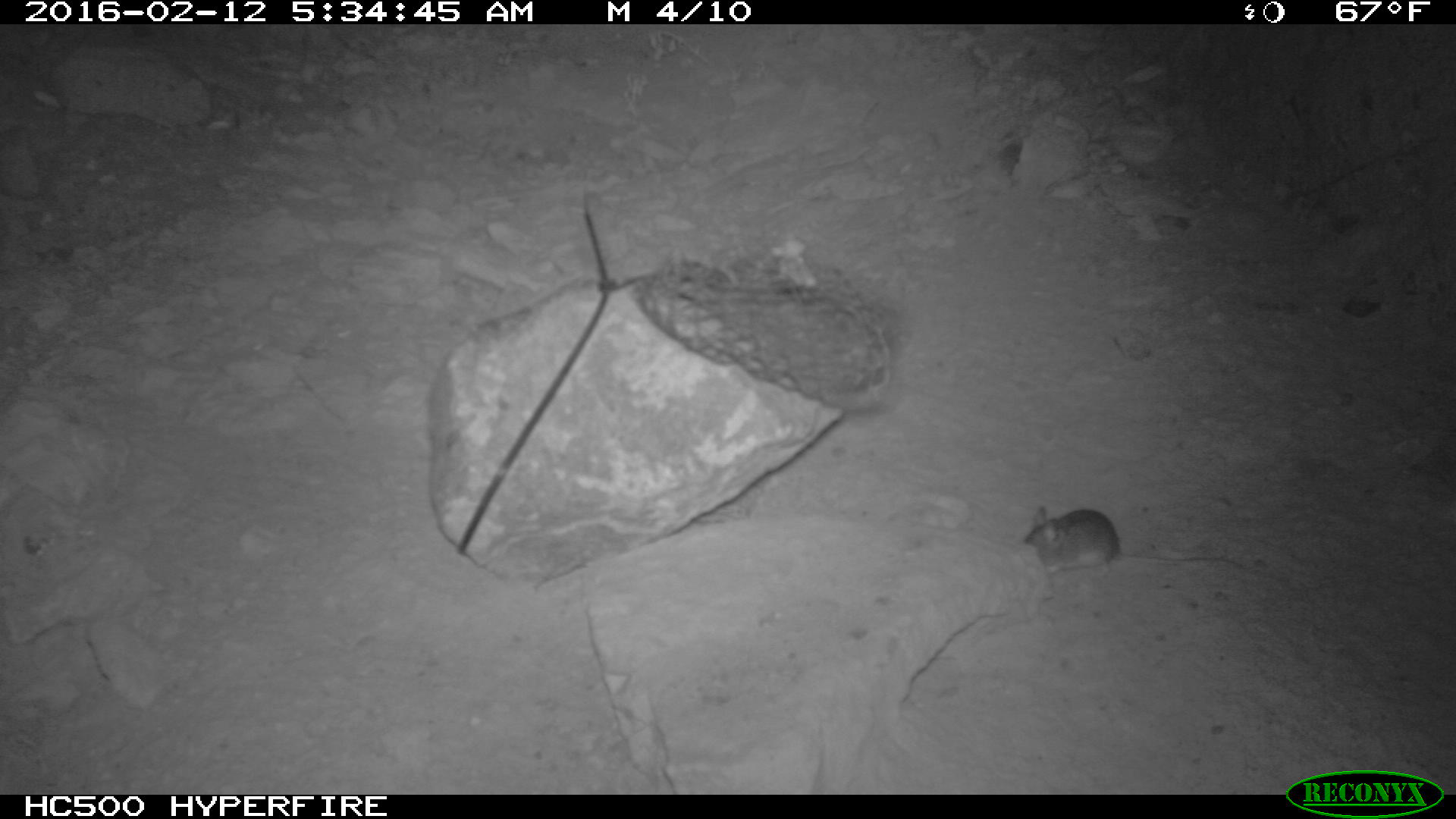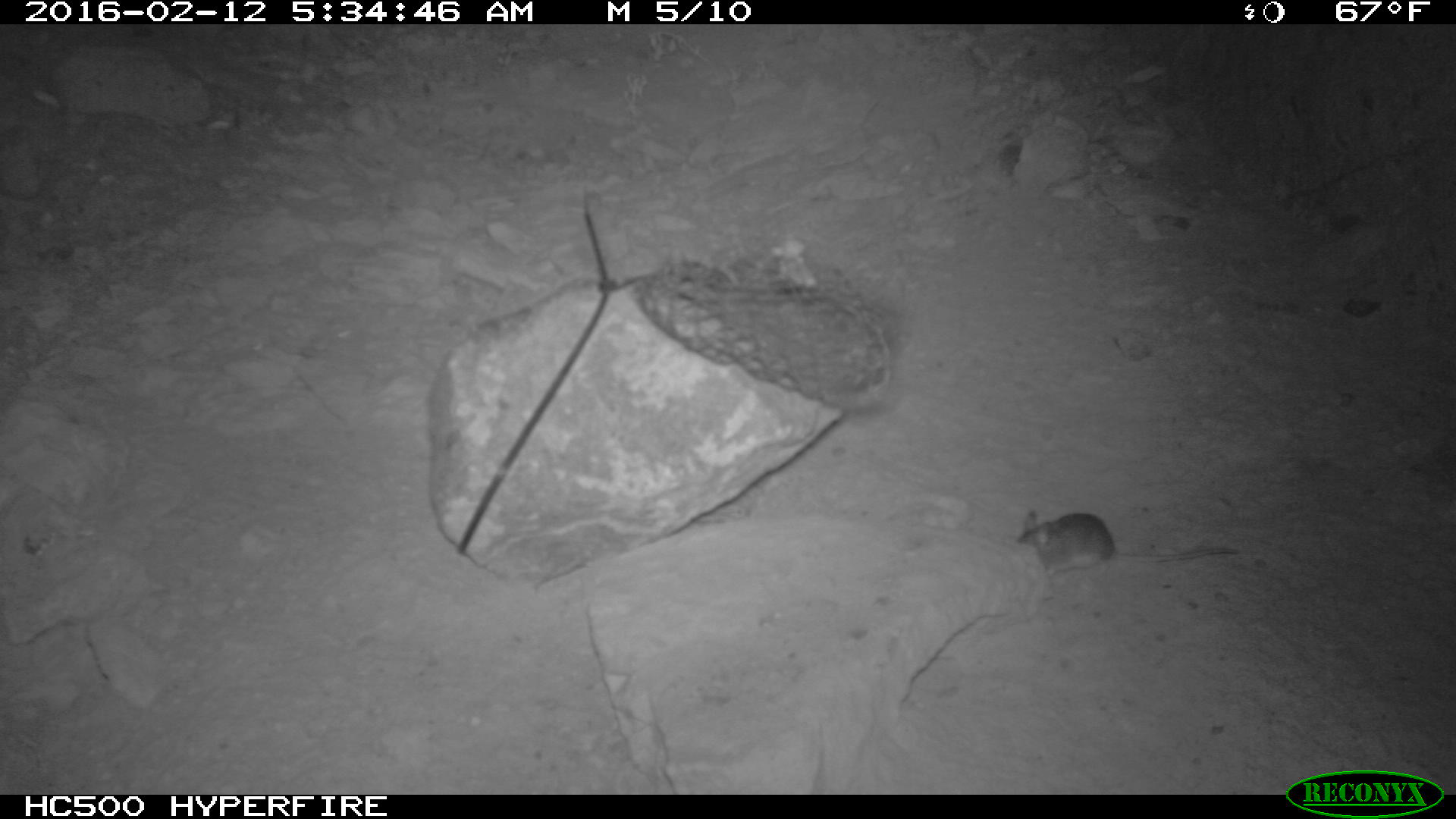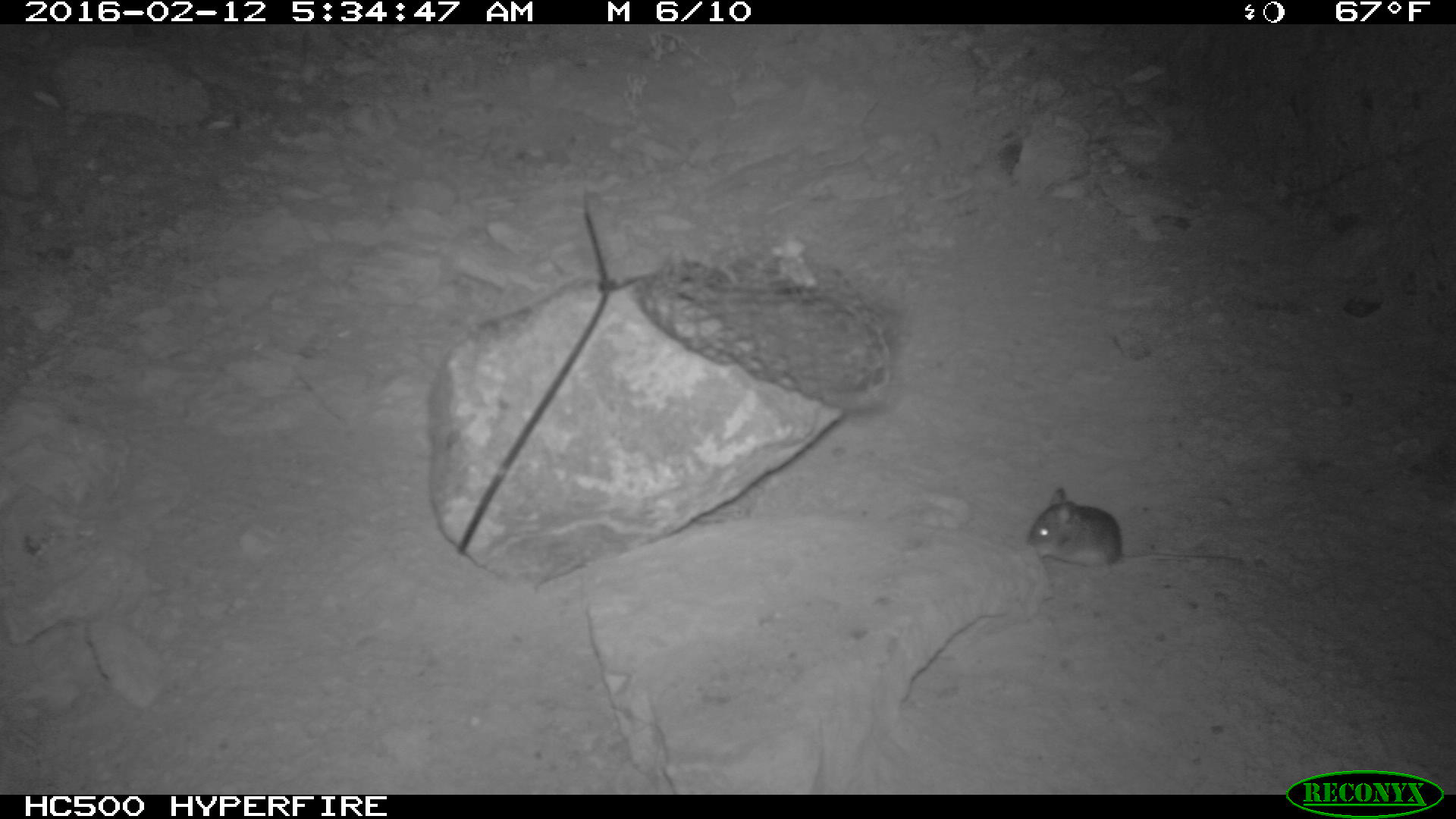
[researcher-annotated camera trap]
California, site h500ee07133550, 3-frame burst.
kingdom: Animalia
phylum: Chordata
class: Mammalia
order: Rodentia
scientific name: Rodentia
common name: rodent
Rodent (Rodentia).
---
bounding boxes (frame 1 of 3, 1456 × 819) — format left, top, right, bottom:
rodent: 1023, 500, 1249, 573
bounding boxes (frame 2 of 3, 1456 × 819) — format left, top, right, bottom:
rodent: 1017, 509, 1239, 576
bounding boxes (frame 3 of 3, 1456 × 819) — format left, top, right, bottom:
rodent: 1028, 487, 1253, 577